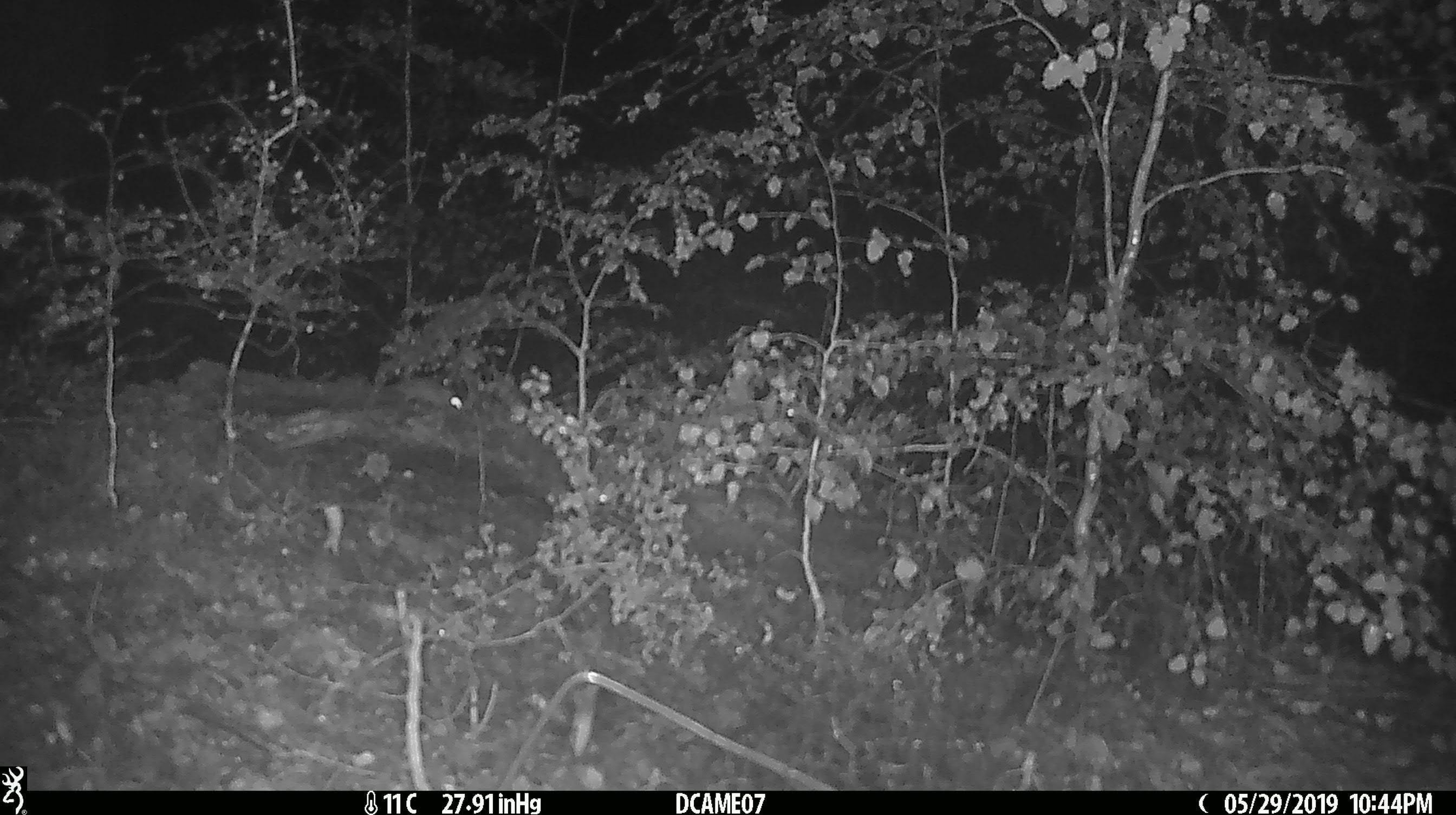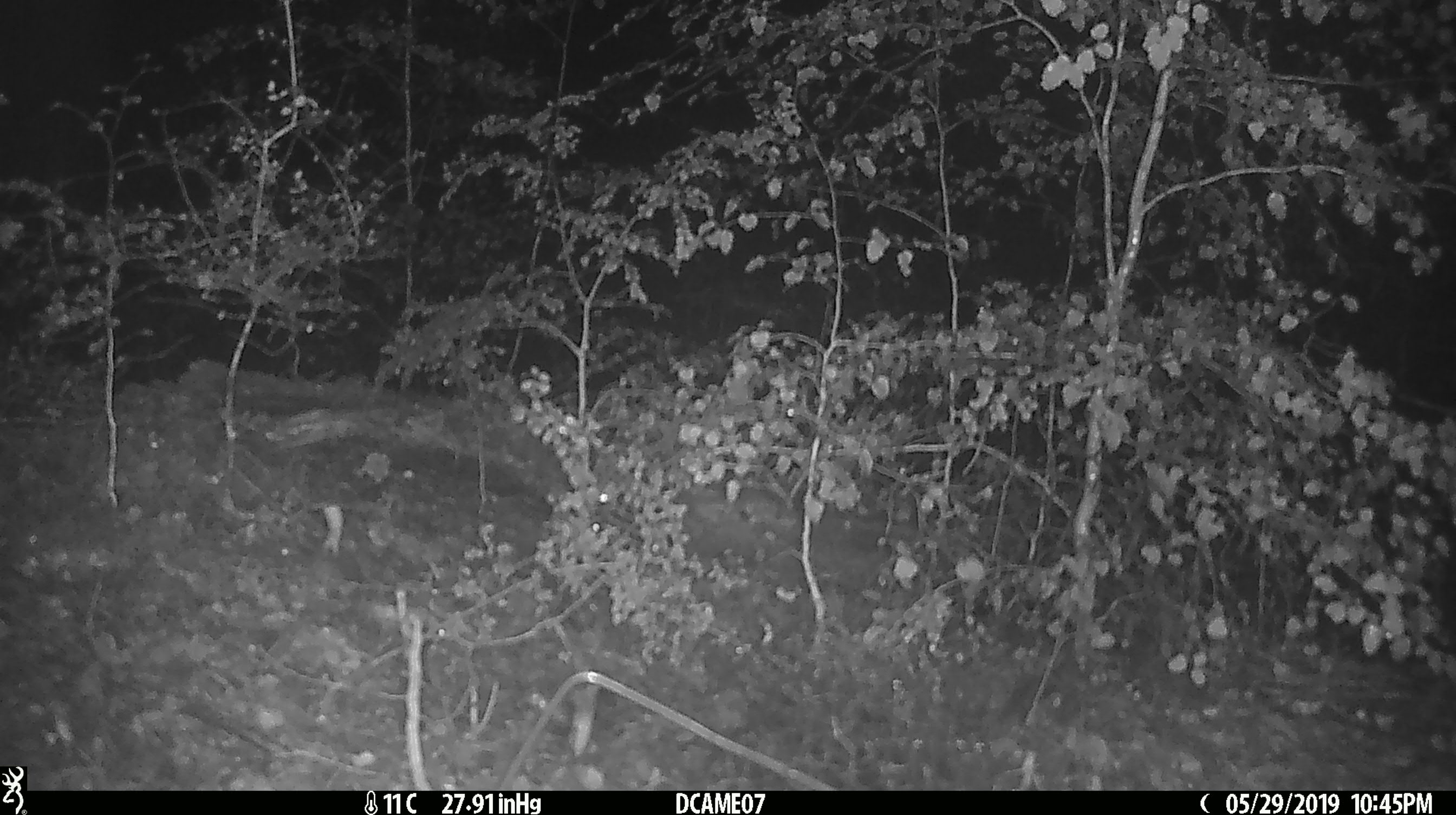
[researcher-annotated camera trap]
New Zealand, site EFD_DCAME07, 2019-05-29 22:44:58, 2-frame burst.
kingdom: Animalia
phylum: Chordata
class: Mammalia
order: Rodentia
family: Muridae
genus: Mus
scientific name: Mus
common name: mouse